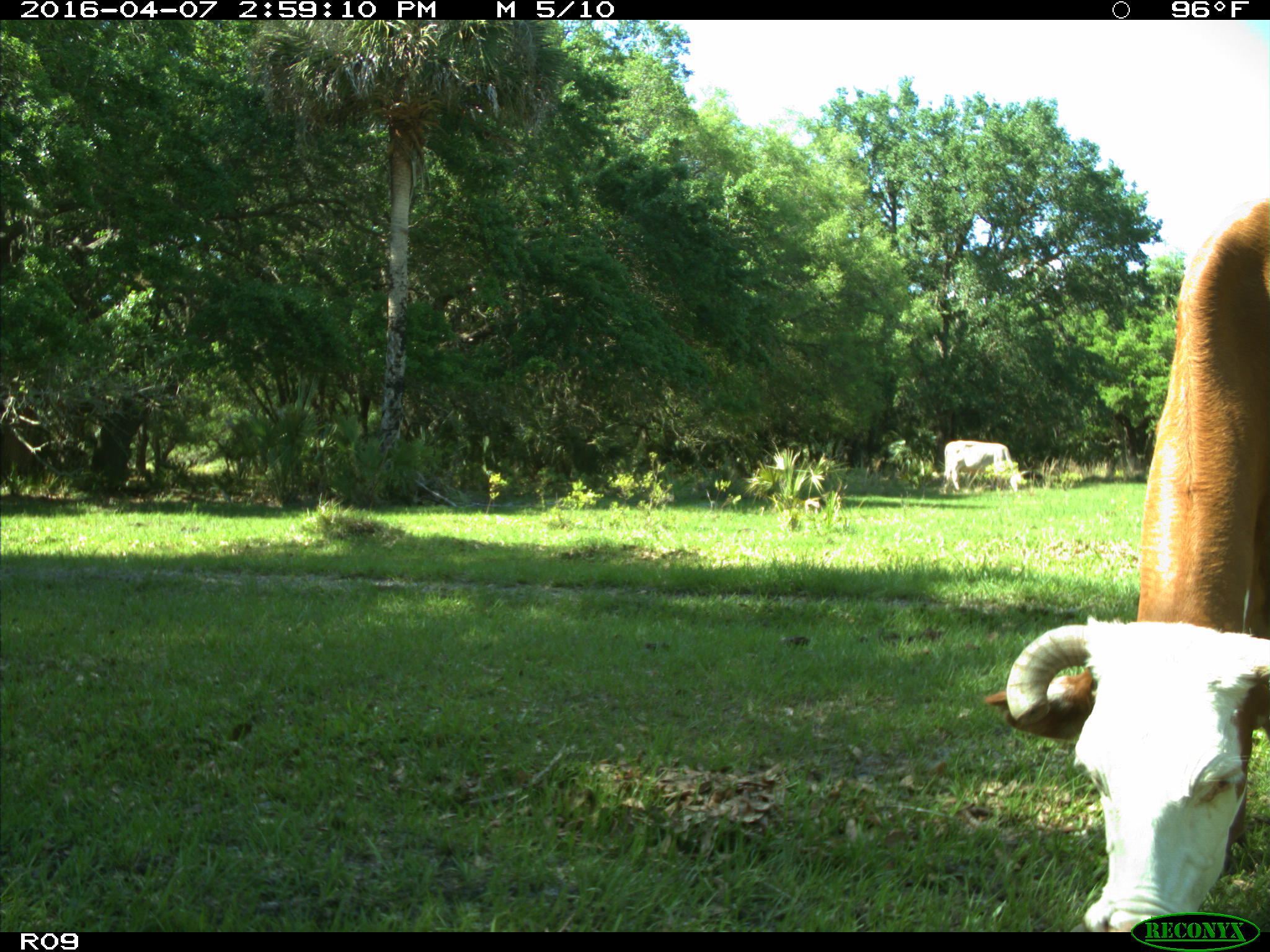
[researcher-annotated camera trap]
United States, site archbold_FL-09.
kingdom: Animalia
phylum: Chordata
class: Mammalia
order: Artiodactyla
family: Bovidae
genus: Bos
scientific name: Bos taurus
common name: domestic cow